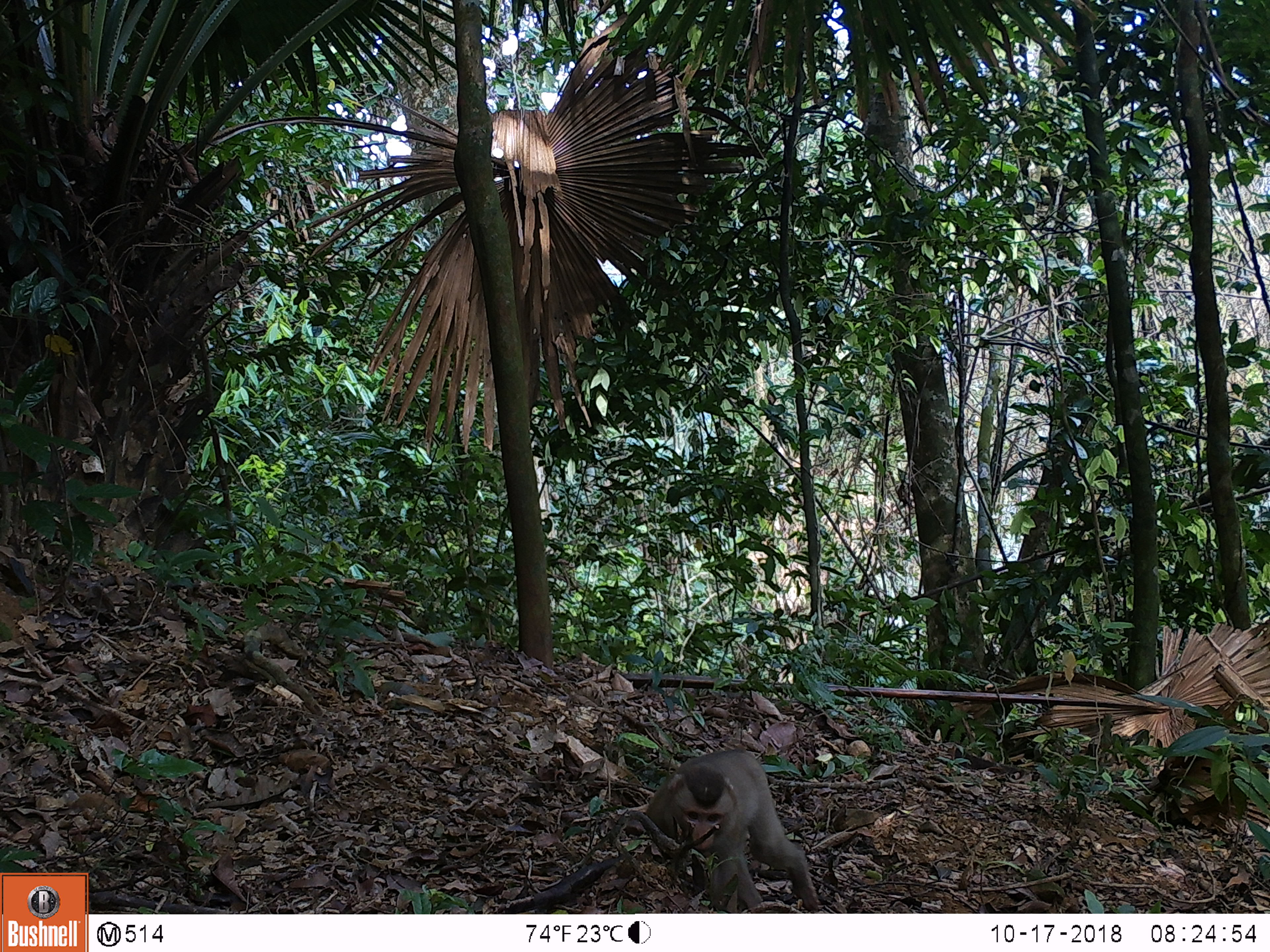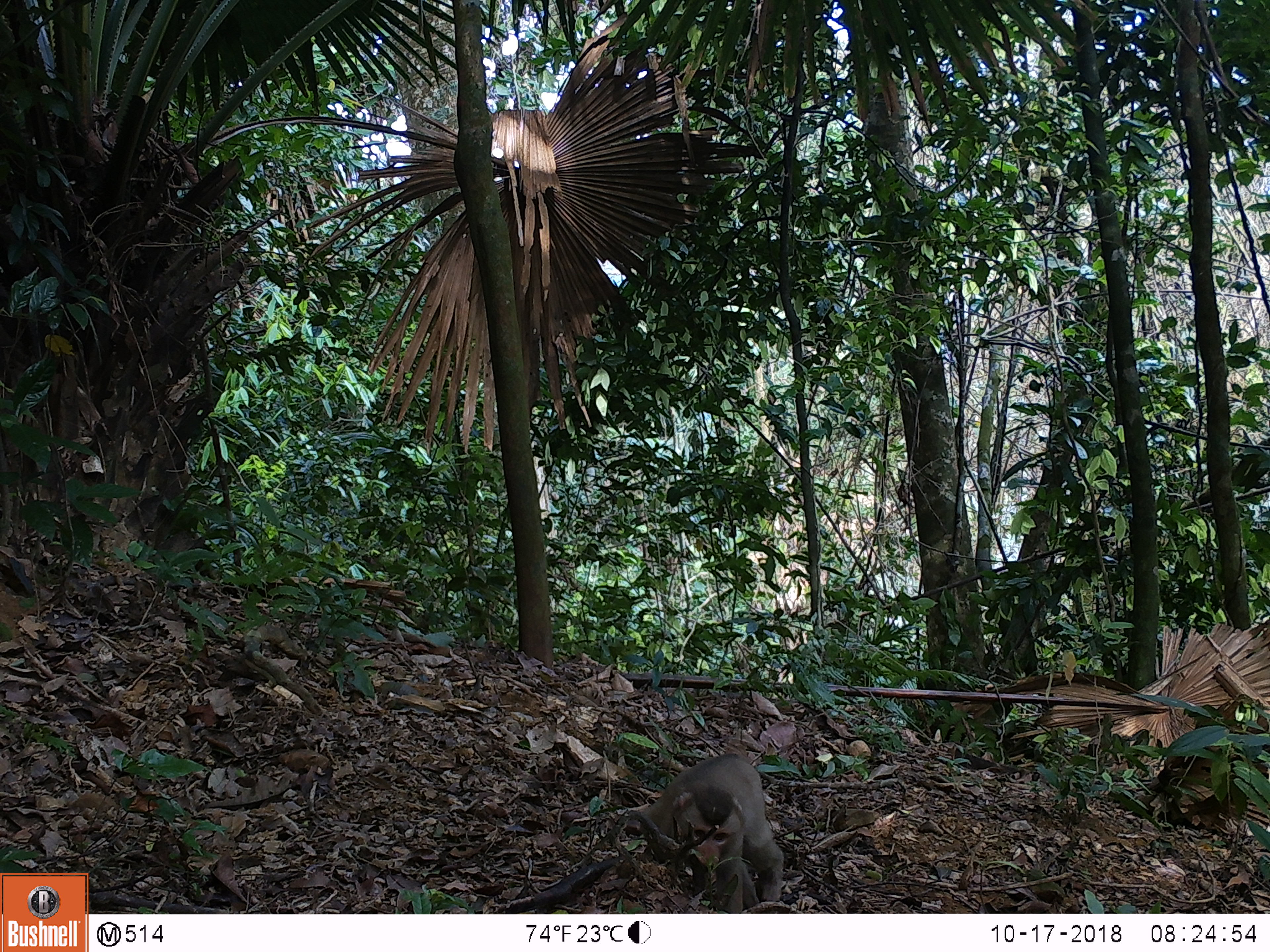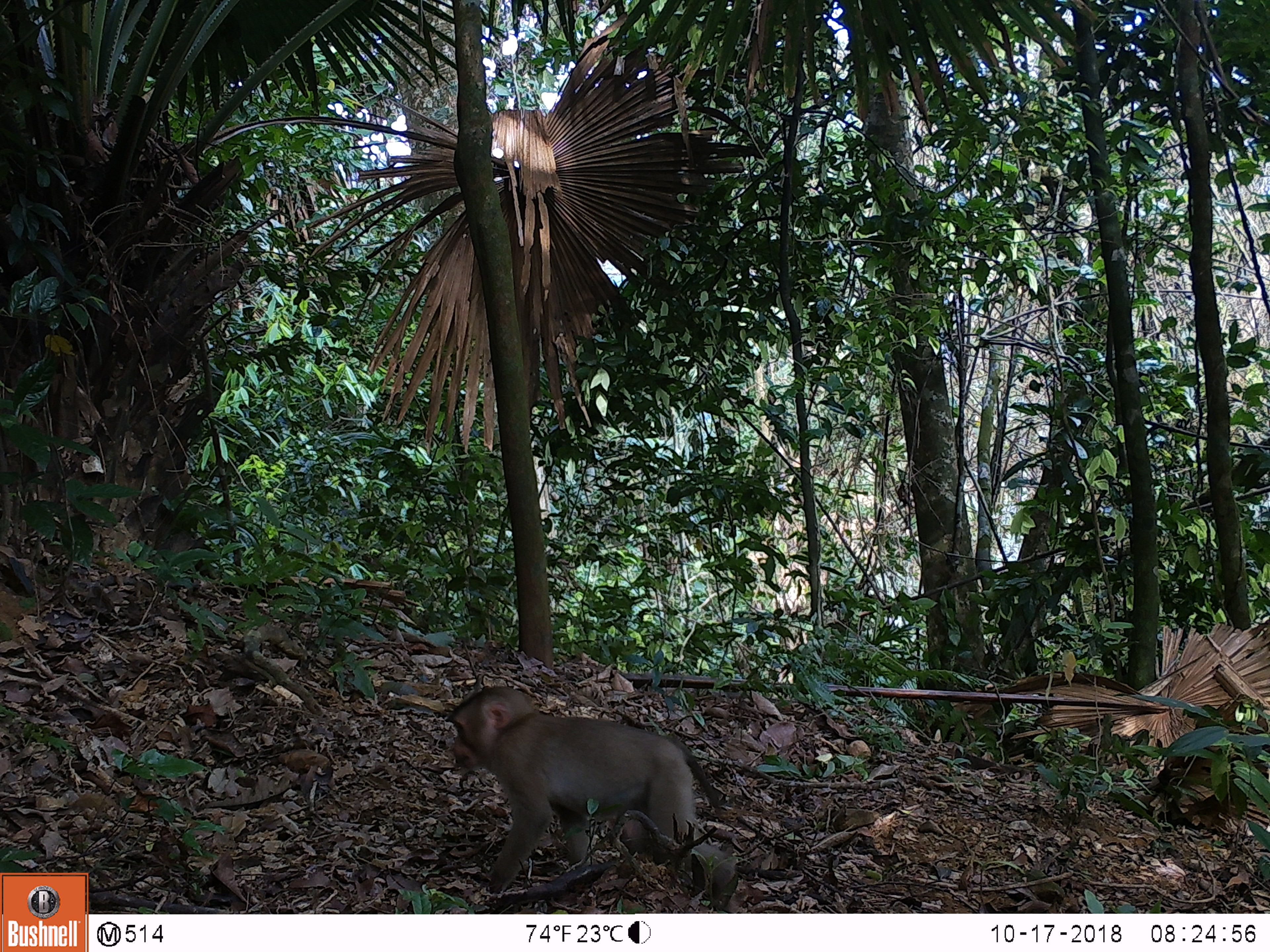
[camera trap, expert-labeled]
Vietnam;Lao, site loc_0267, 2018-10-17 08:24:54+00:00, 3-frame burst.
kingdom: Animalia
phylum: Chordata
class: Mammalia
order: Primates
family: Cercopithecidae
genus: Macaca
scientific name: Macaca nemestrina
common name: pig-tailed macaque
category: pig tailed macaque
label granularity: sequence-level